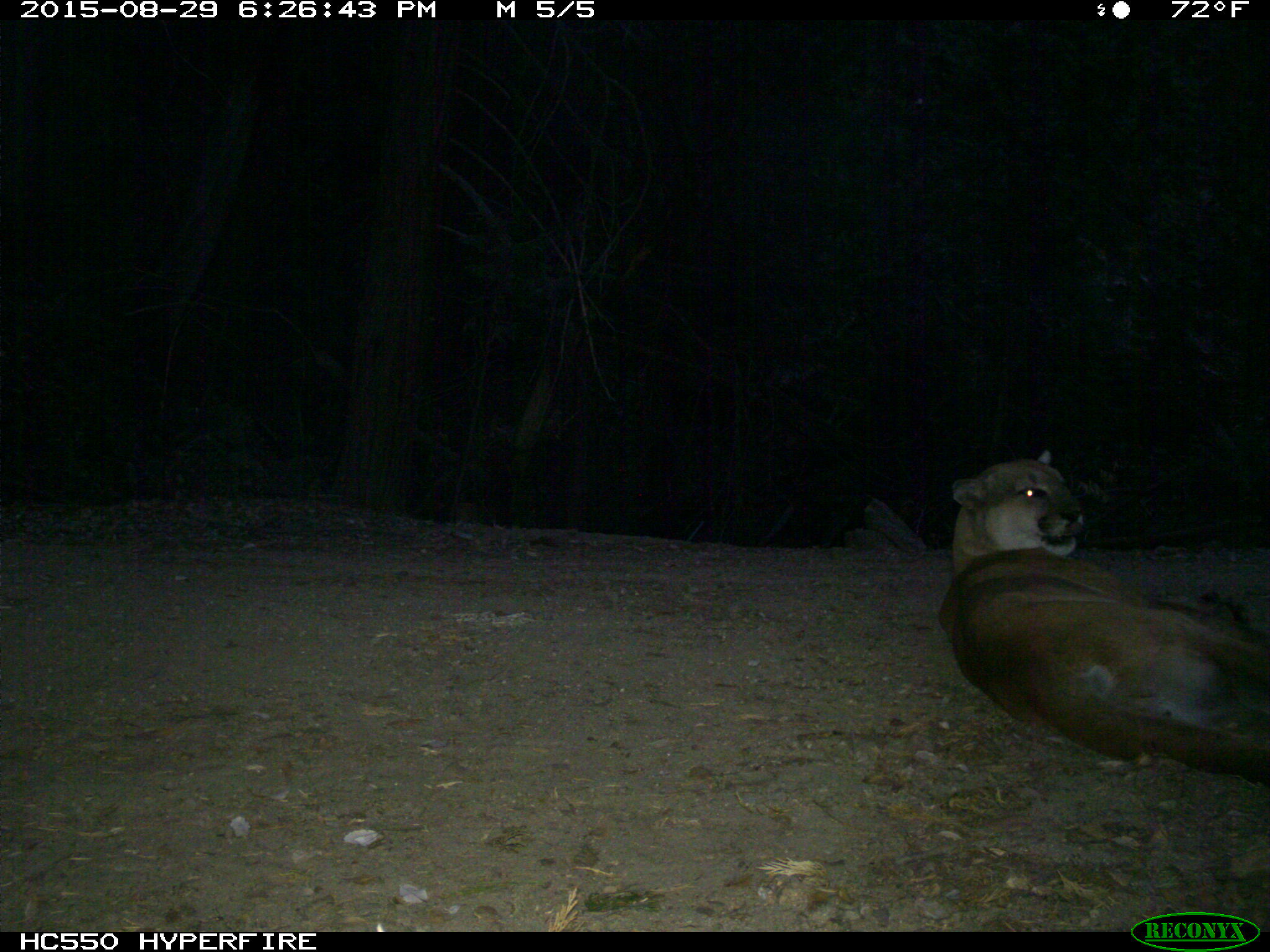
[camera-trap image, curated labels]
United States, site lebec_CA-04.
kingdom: Animalia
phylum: Chordata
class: Mammalia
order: Carnivora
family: Felidae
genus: Puma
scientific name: Puma concolor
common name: mountain lion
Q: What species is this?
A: Puma concolor (mountain lion).